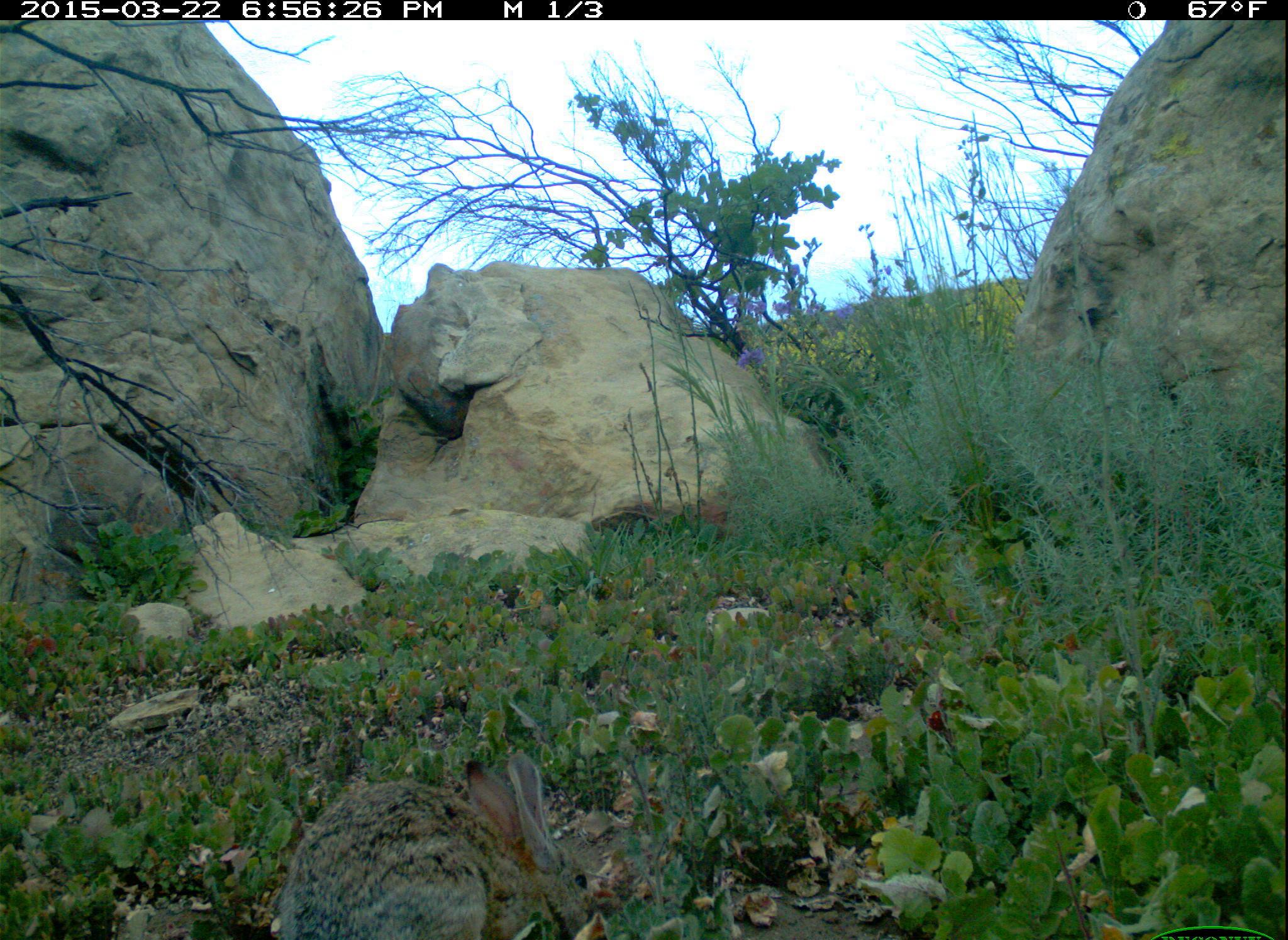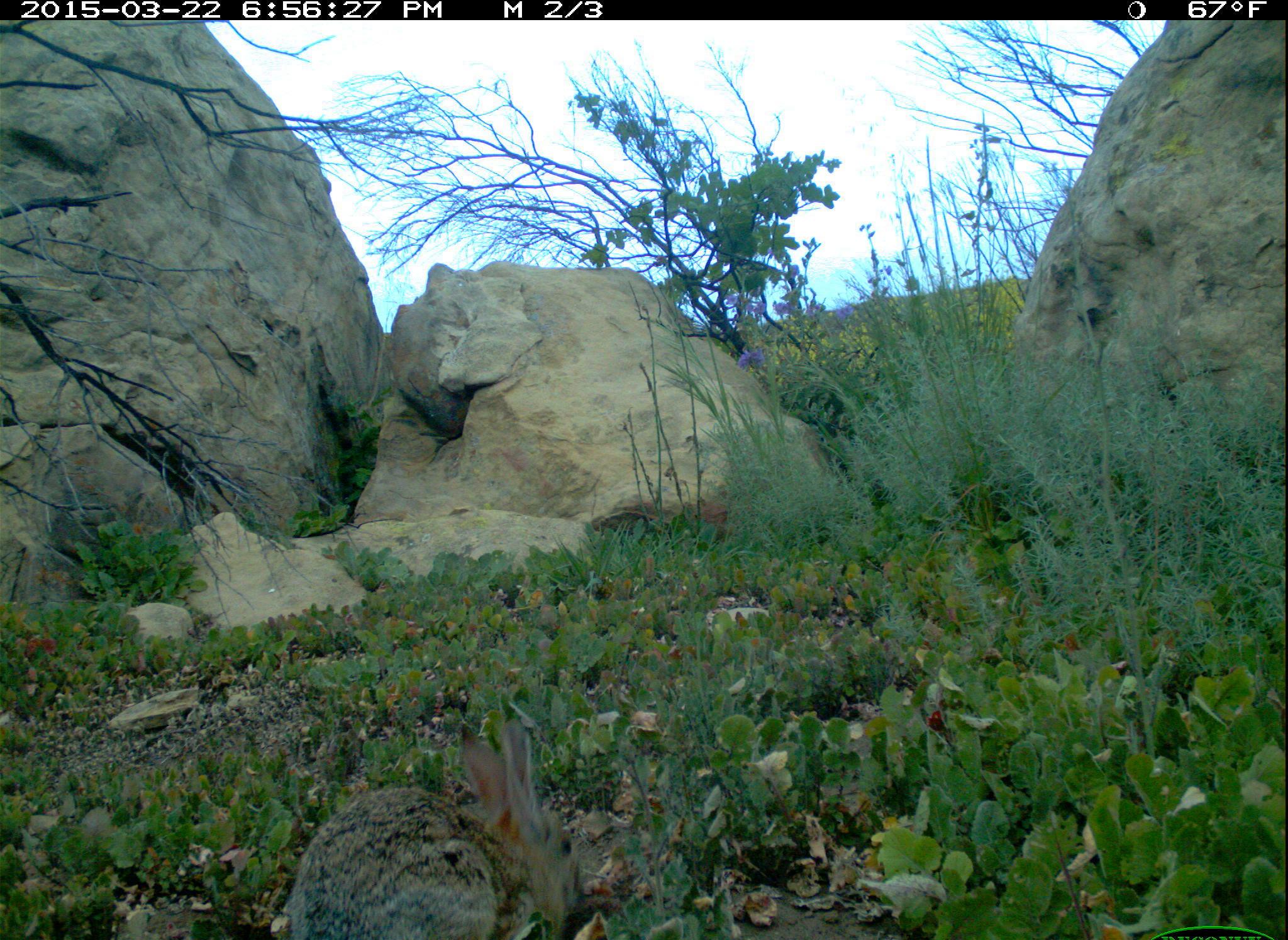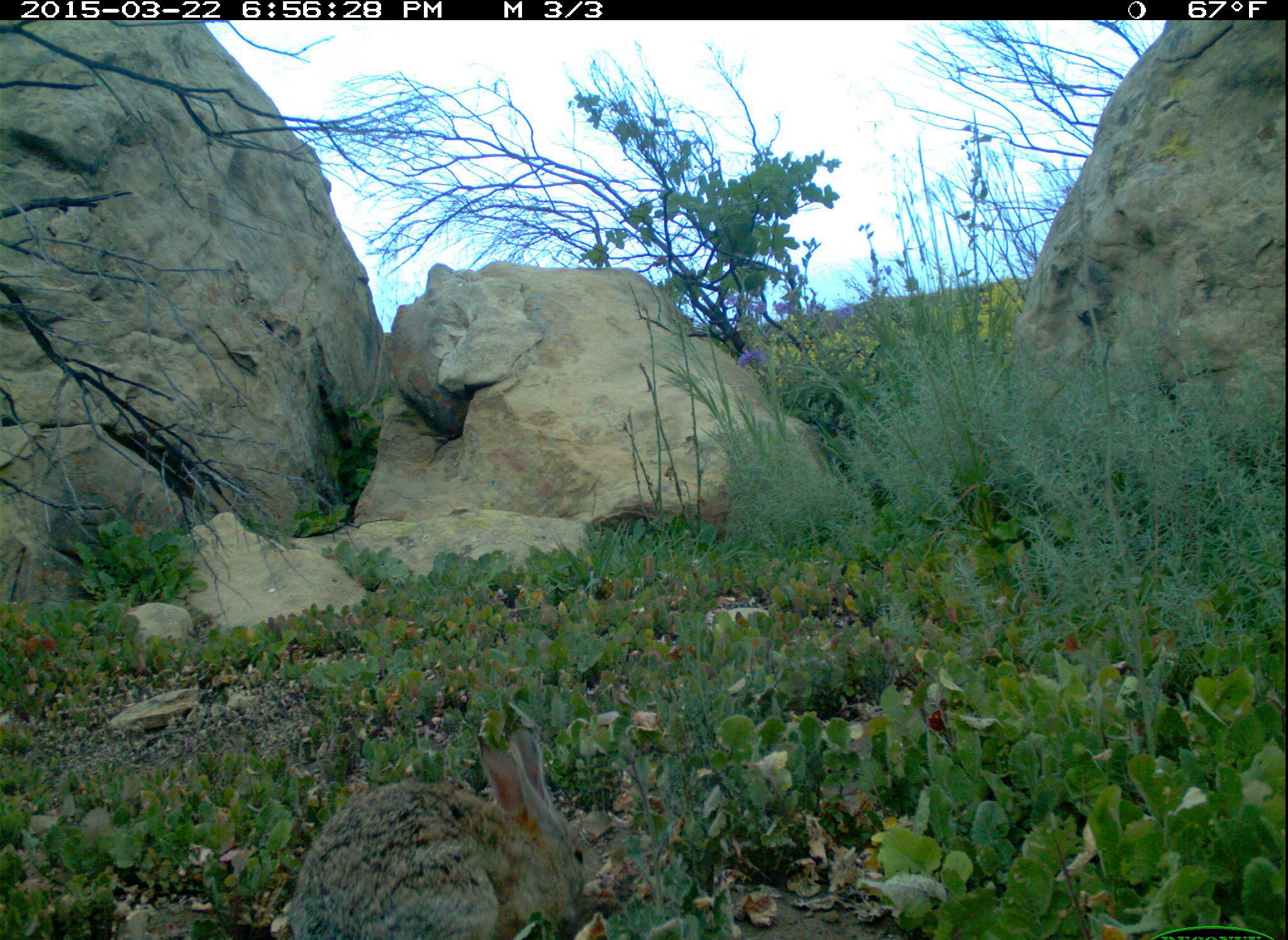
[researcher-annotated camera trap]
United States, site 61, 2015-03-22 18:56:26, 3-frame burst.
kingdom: Animalia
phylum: Chordata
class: Mammalia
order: Lagomorpha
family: Leporidae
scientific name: Leporidae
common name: rabbits and hares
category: rabbit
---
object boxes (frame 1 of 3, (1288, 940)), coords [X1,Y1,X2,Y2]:
rabbit: [274,741,597,940]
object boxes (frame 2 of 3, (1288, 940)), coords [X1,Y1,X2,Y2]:
rabbit: [270,707,605,940]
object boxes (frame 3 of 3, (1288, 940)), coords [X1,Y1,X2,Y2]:
rabbit: [275,714,613,926]